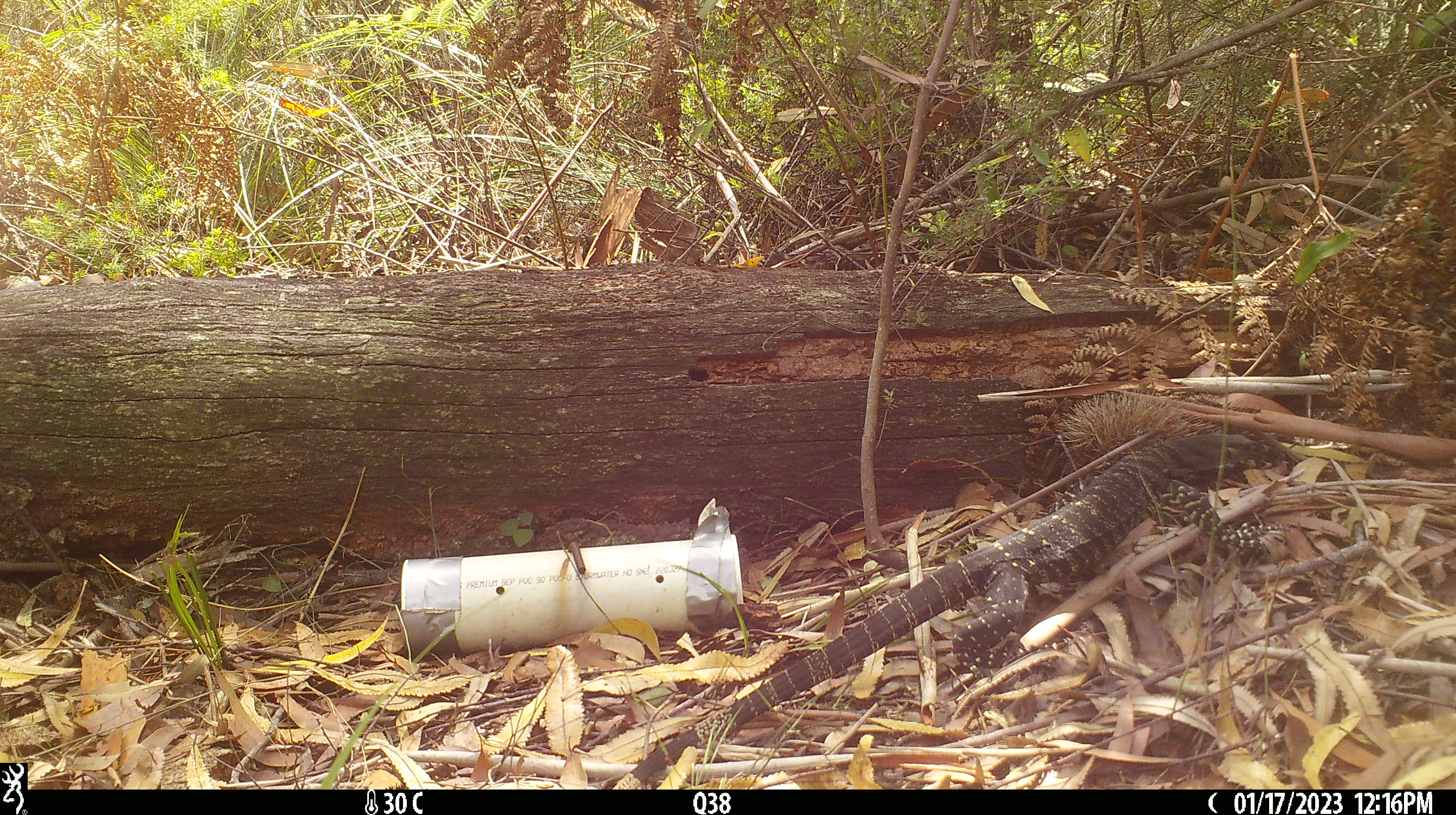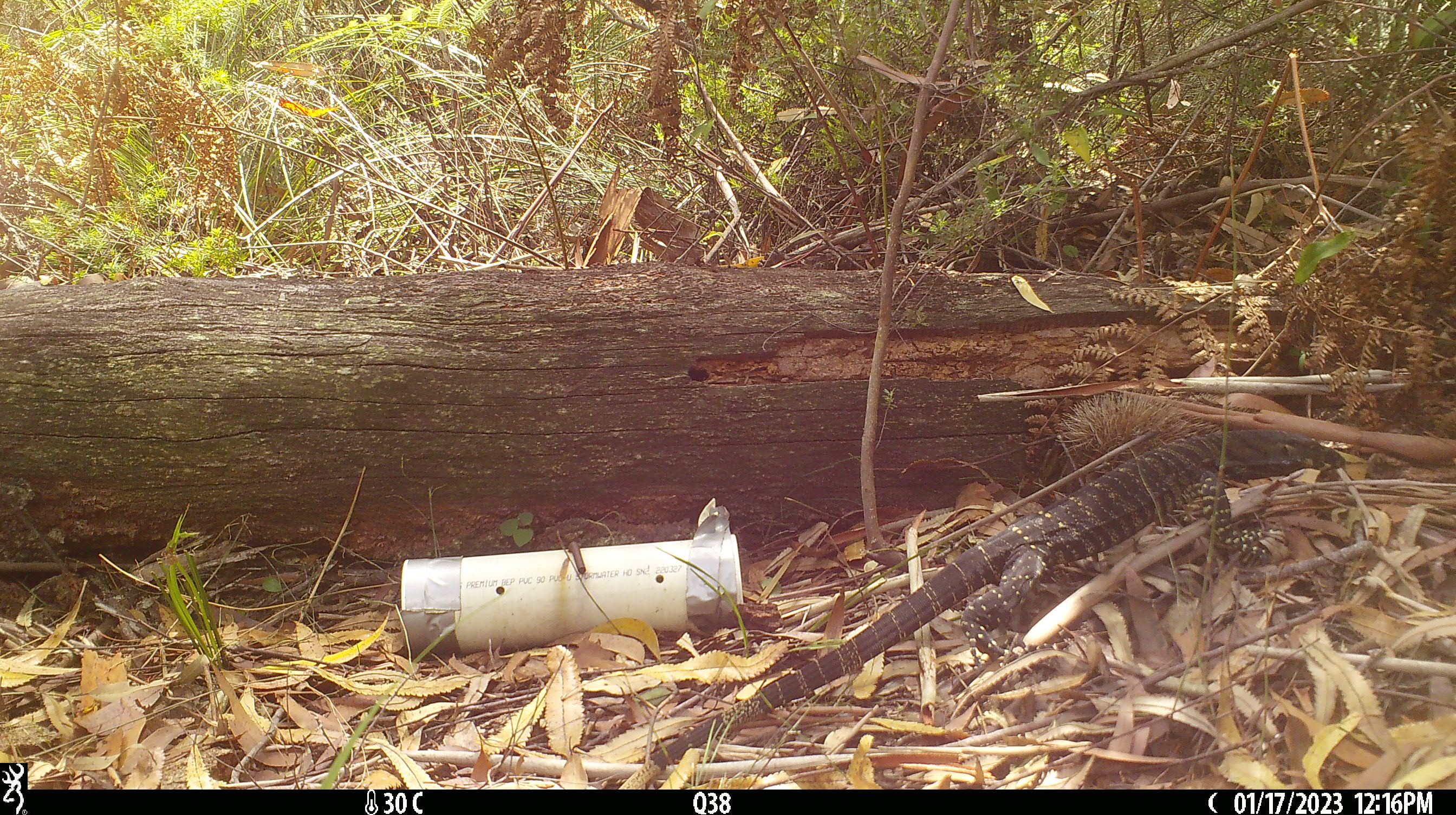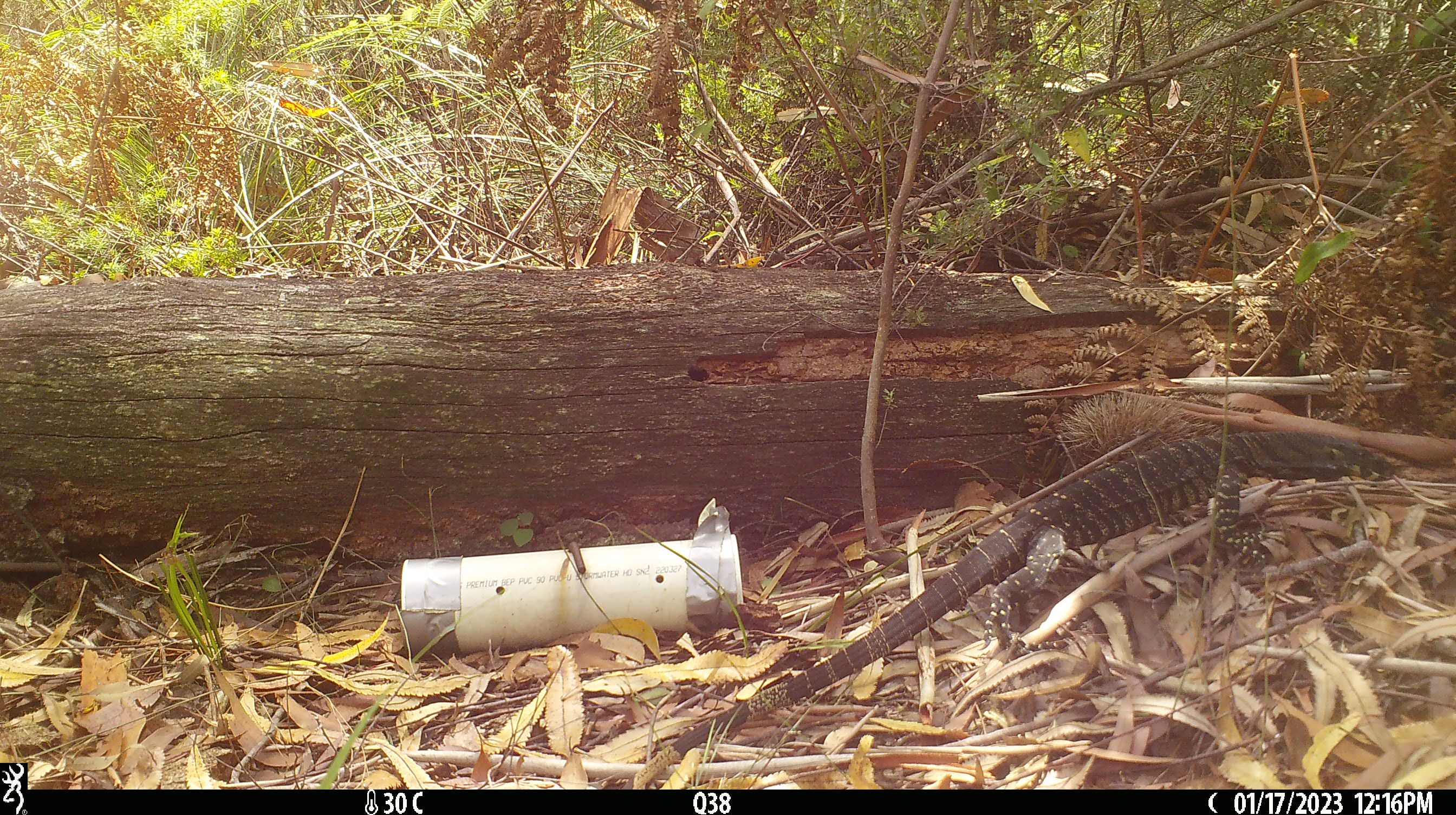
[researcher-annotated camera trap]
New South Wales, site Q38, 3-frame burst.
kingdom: Animalia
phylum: Chordata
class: Reptilia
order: Squamata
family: Varanidae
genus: Varanus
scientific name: Varanus varius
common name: lace monitor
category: goanna